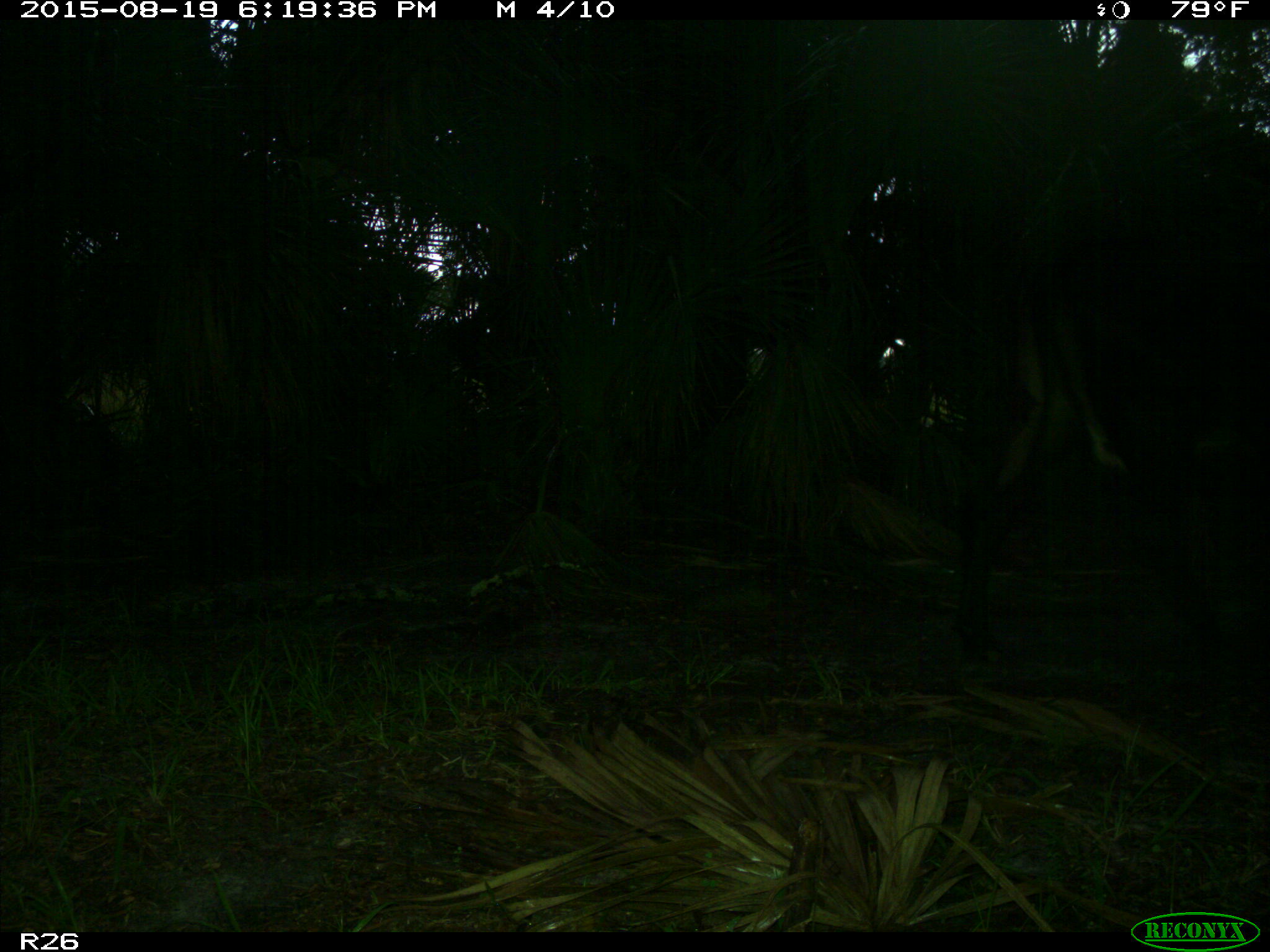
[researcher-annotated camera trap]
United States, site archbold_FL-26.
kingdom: Animalia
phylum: Chordata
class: Mammalia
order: Artiodactyla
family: Bovidae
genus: Bos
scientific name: Bos taurus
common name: domestic cow